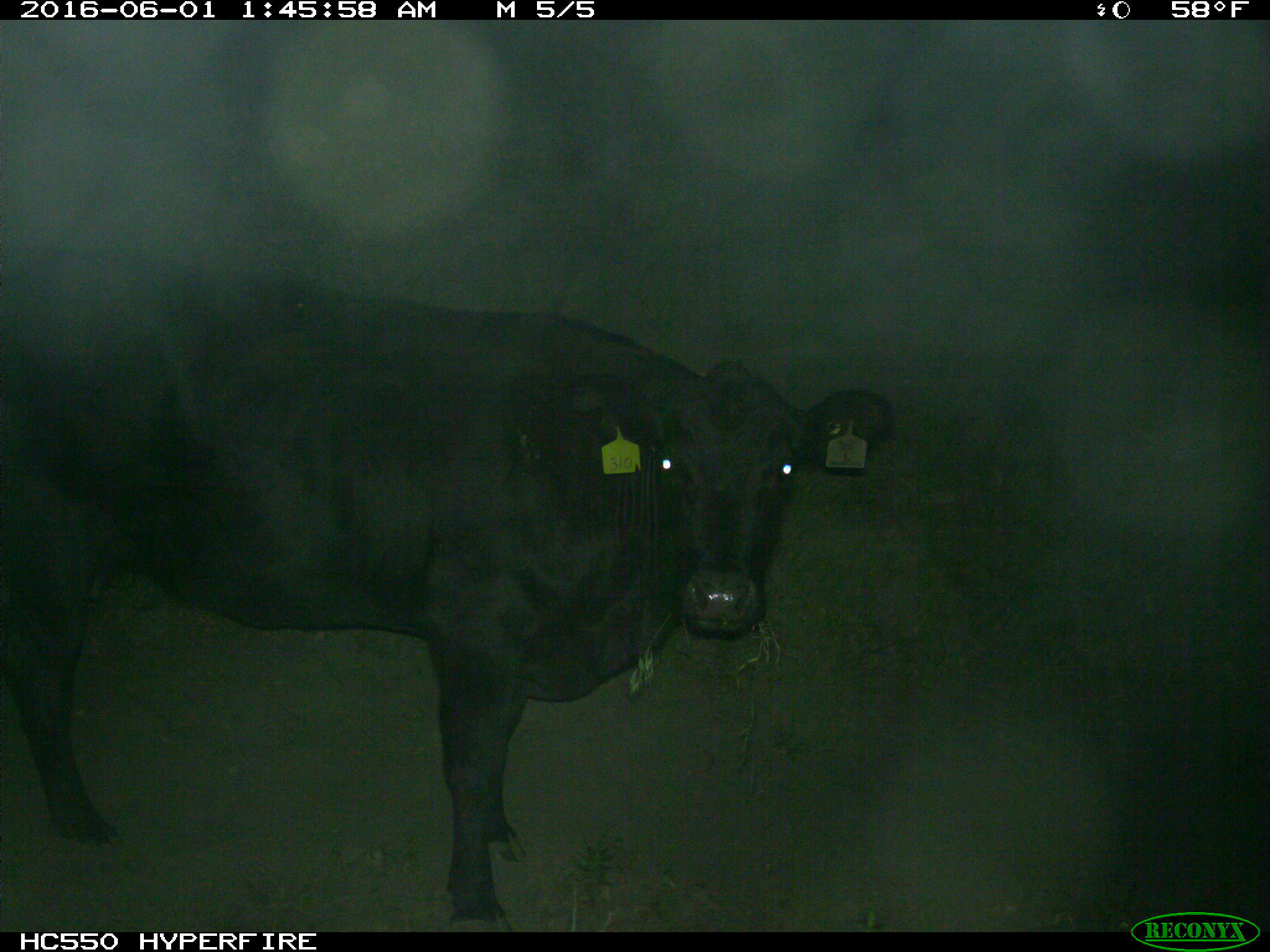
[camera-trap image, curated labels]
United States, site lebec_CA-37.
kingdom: Animalia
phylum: Chordata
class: Mammalia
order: Artiodactyla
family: Bovidae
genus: Bos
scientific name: Bos taurus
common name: domestic cow